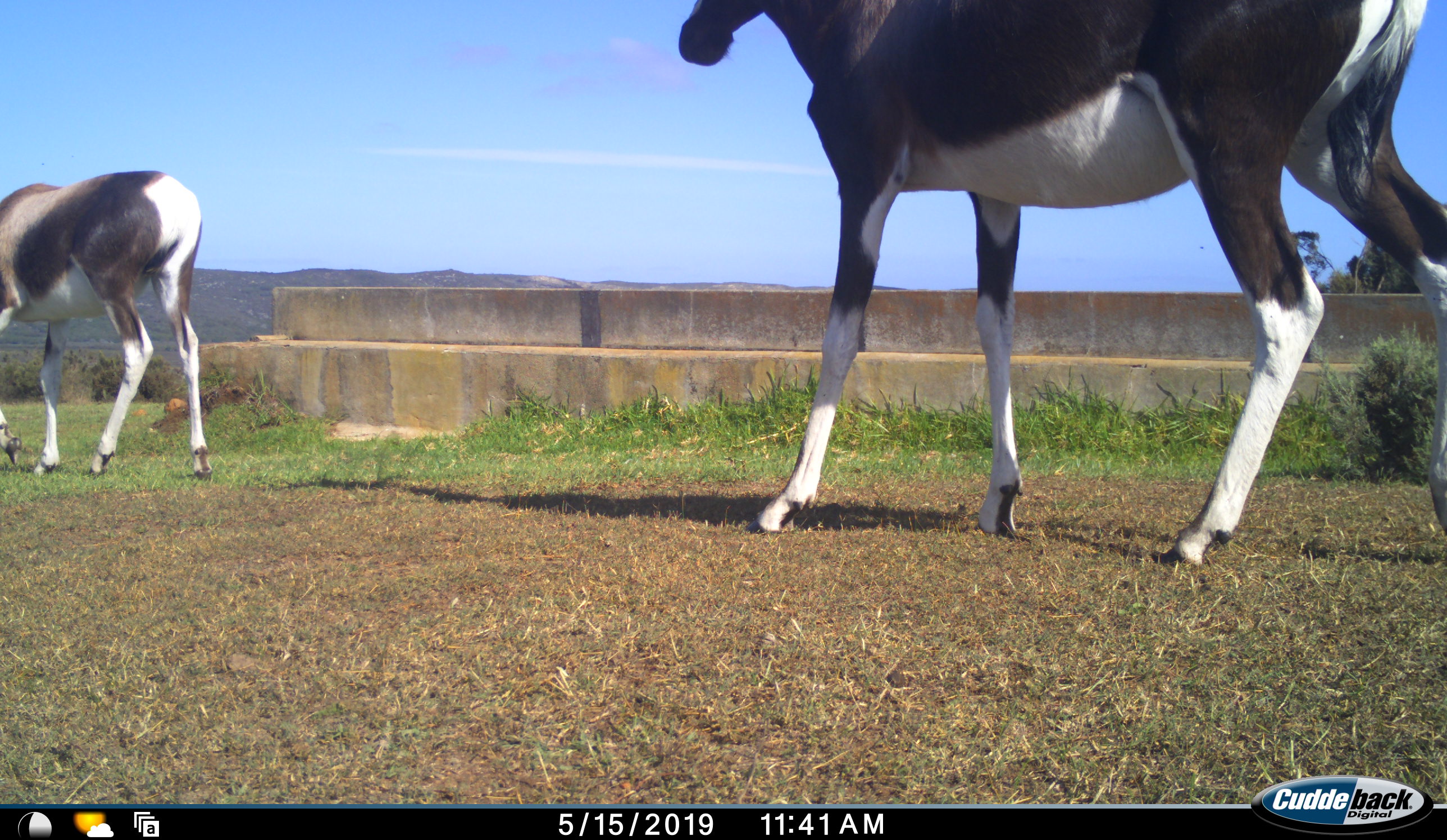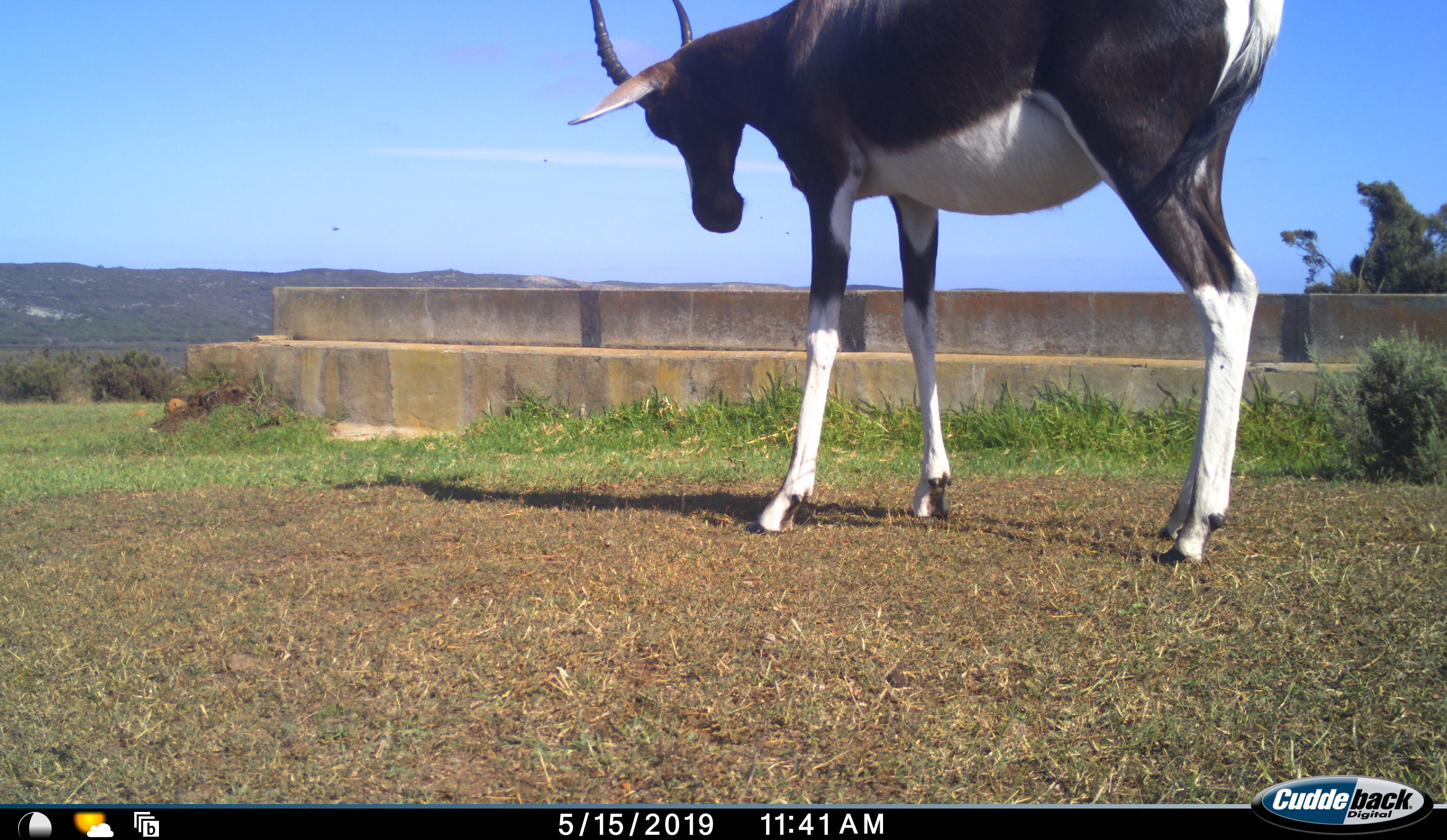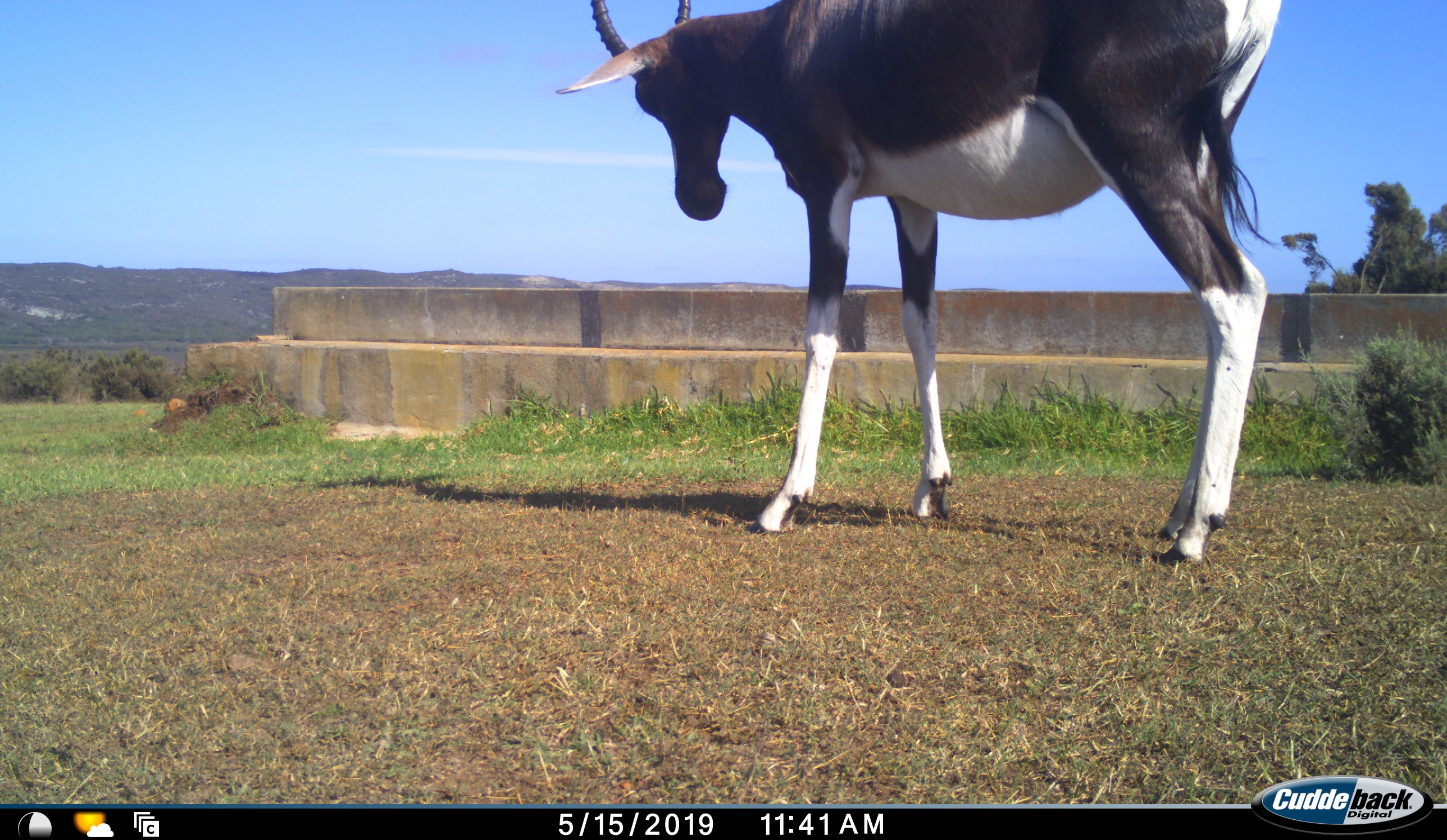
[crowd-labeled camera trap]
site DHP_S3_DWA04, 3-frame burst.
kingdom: Animalia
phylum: Chordata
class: Mammalia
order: Artiodactyla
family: Bovidae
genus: Damaliscus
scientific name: Damaliscus pygargus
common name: bontebok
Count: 2.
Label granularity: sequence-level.